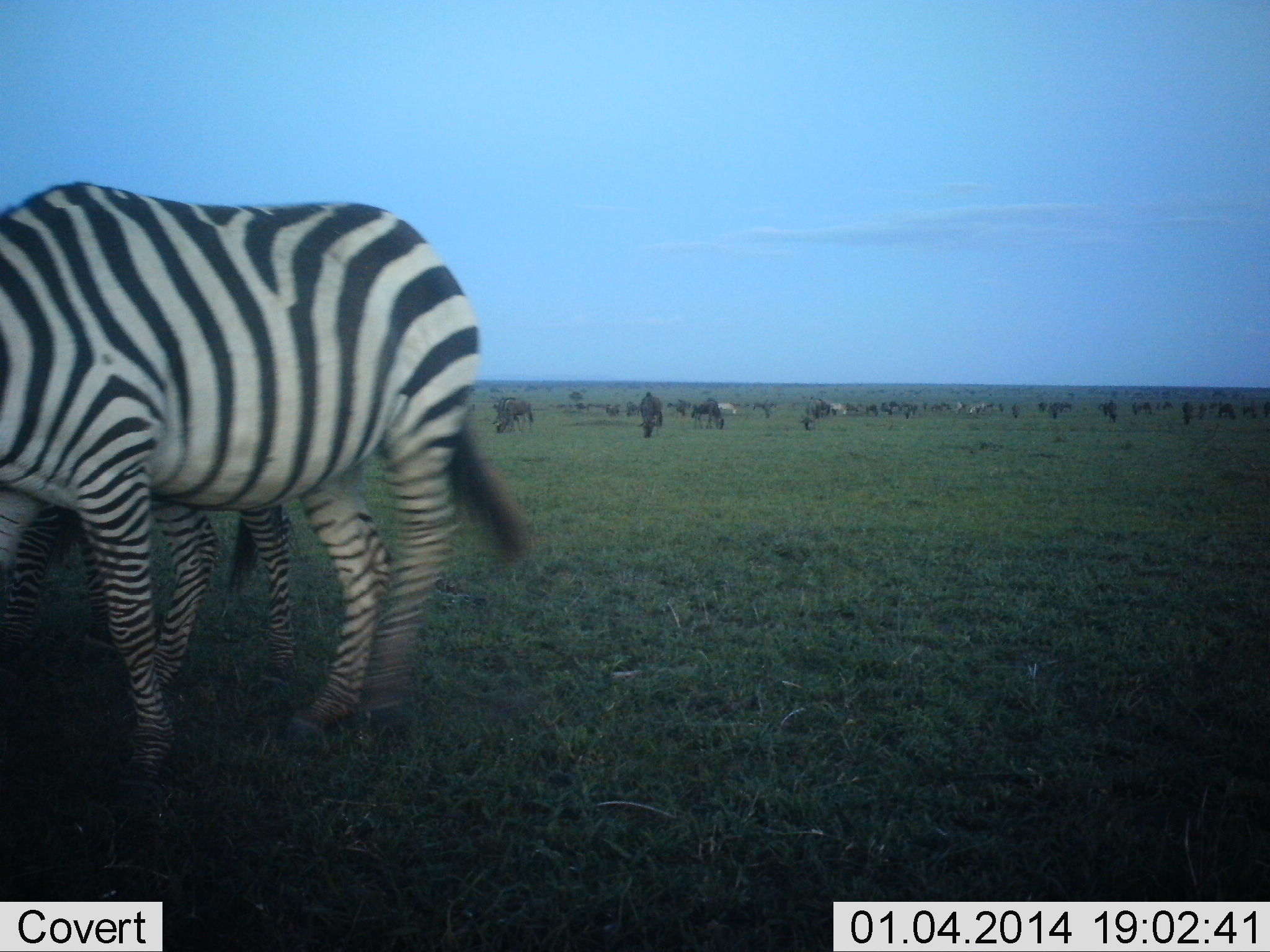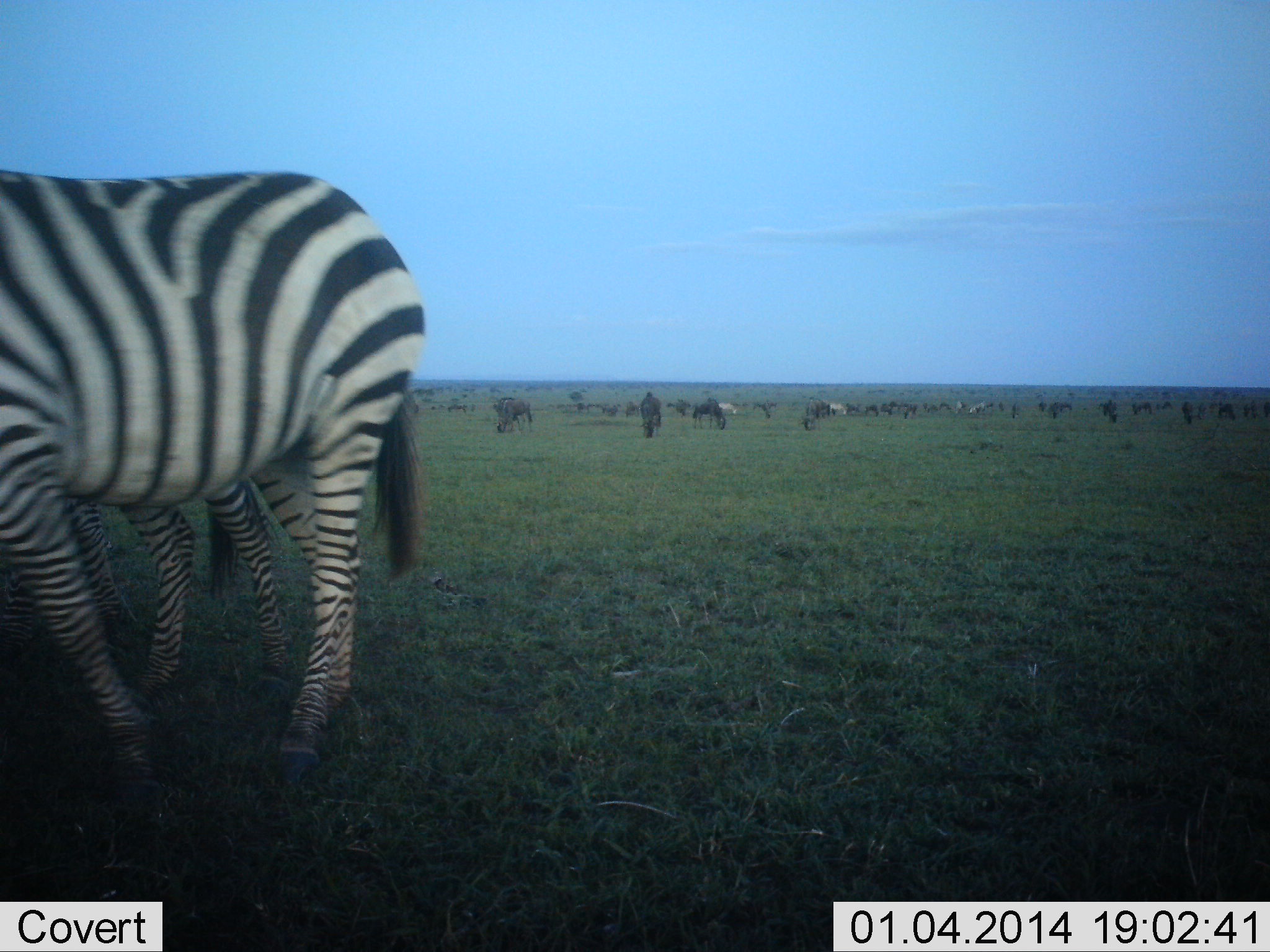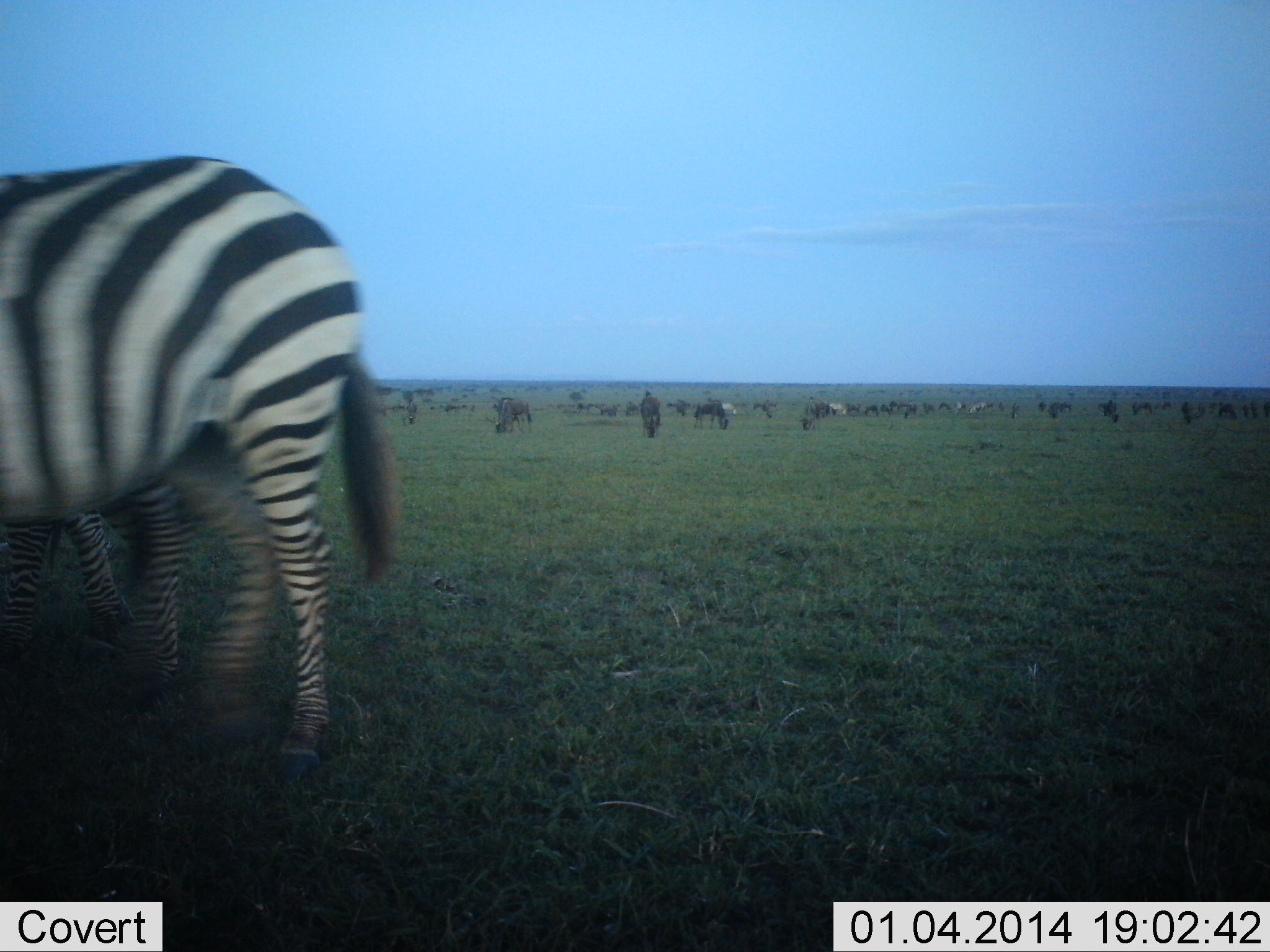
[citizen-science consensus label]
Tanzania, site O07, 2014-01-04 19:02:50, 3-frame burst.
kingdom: Animalia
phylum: Chordata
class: Mammalia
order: Artiodactyla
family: Bovidae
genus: Connochaetes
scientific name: Connochaetes taurinus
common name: blue wildebeest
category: wildebeest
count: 11-50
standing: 40%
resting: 0%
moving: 10%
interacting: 0%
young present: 0%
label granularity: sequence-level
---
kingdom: Animalia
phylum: Chordata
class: Mammalia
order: Perissodactyla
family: Equidae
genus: Equus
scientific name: Equus quagga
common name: plains zebra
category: zebra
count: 6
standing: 58%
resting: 0%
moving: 42%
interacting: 0%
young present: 0%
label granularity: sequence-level